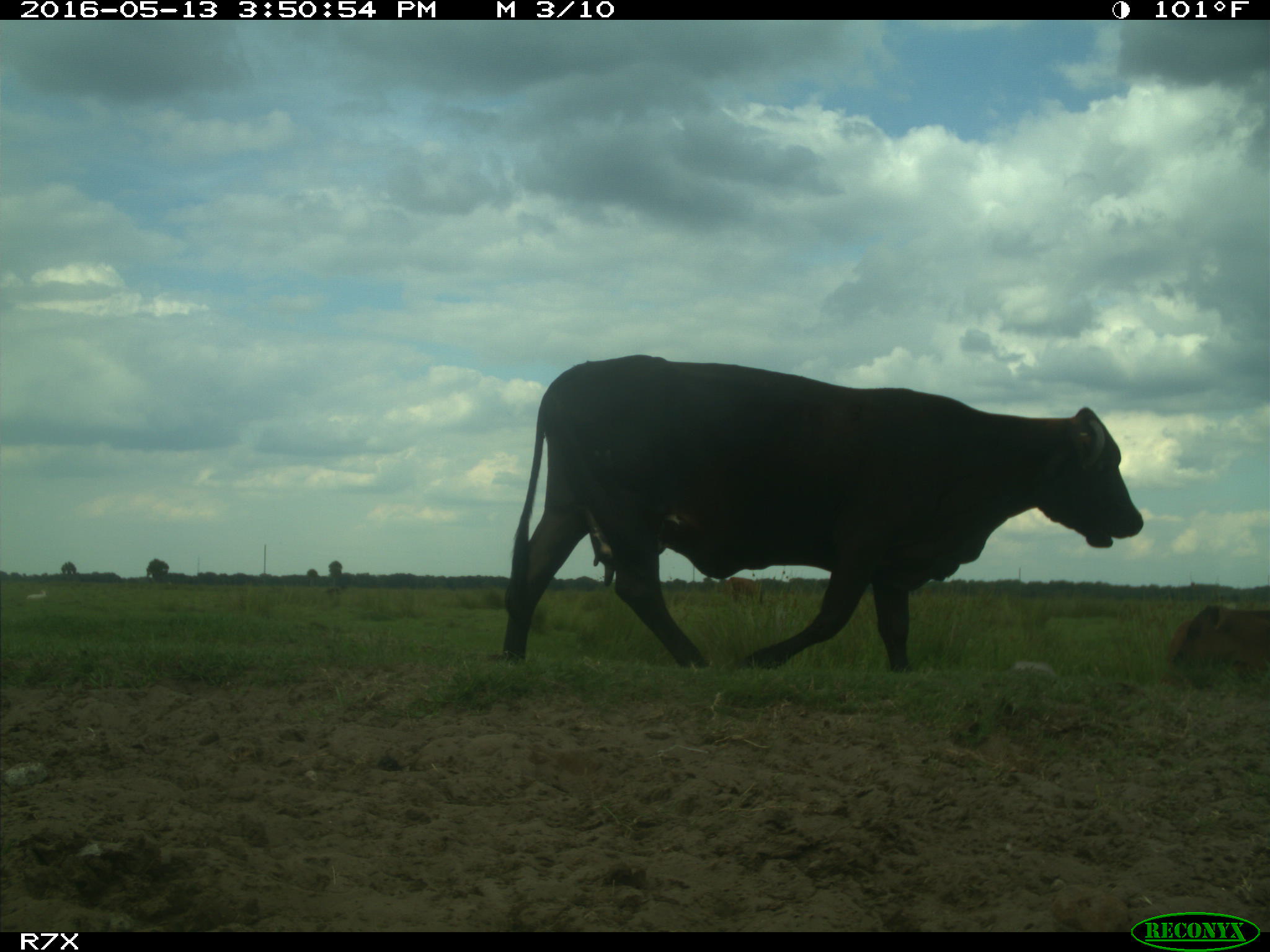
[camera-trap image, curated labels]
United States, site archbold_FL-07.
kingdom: Animalia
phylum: Chordata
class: Mammalia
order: Artiodactyla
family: Bovidae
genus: Bos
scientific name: Bos taurus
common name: domestic cow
Bos taurus (domestic cow).